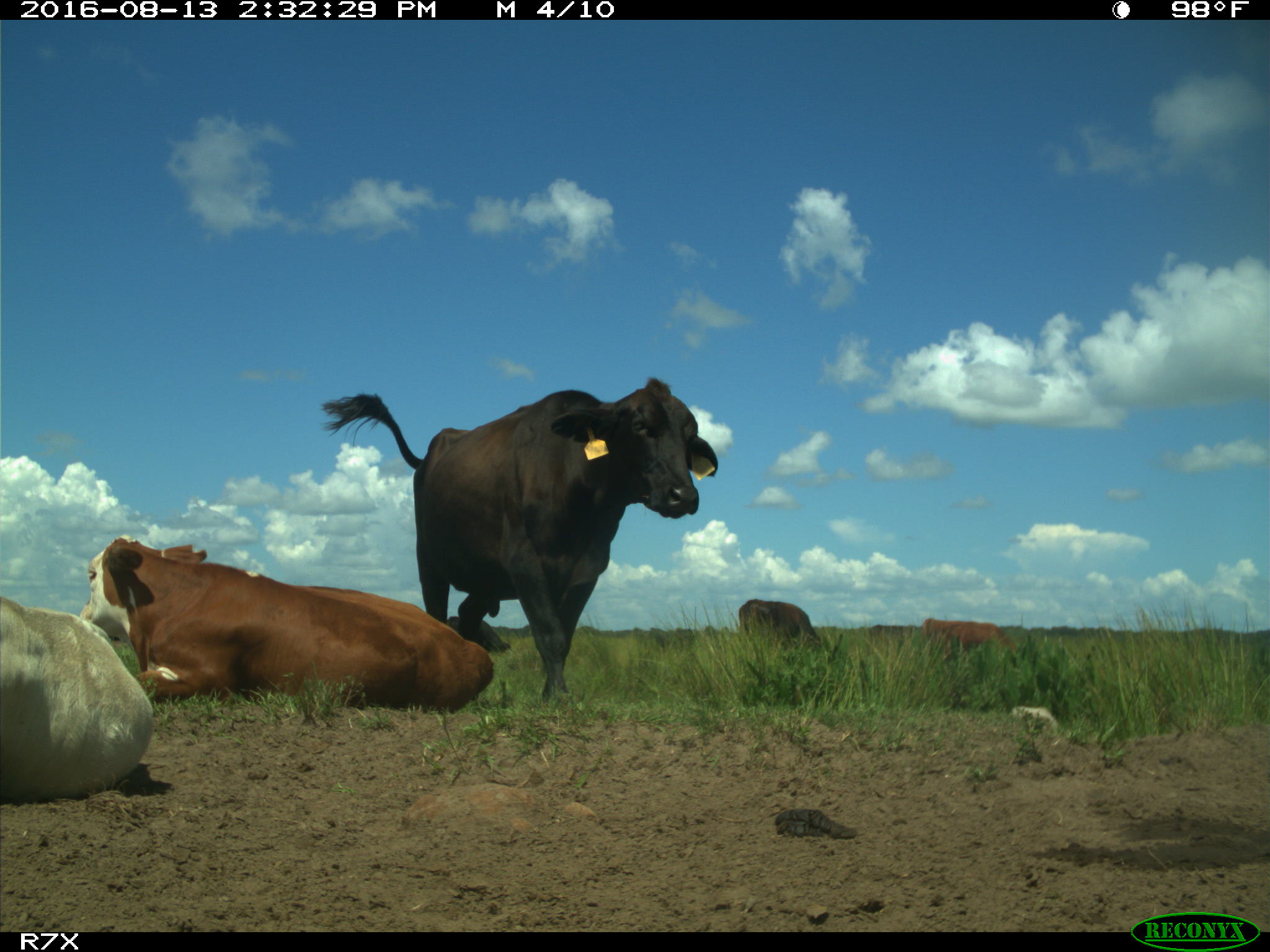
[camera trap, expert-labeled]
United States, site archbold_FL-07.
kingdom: Animalia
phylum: Chordata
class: Mammalia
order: Artiodactyla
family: Bovidae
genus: Bos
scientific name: Bos taurus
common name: domestic cow